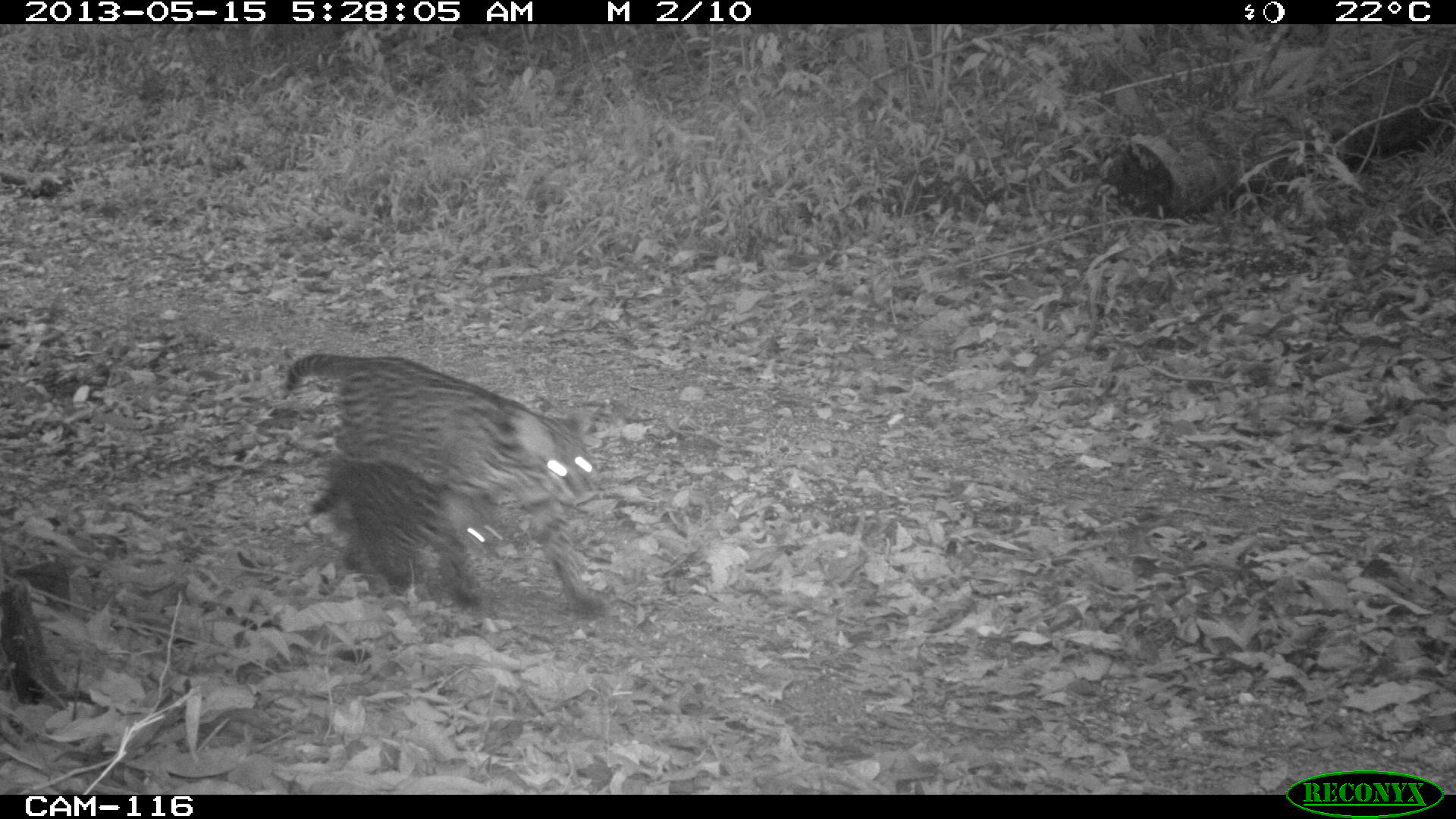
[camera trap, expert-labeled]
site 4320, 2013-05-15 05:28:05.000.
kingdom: Animalia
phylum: Chordata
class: Mammalia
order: Carnivora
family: Felidae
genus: Leopardus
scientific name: Leopardus pardalis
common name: ocelot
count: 1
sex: female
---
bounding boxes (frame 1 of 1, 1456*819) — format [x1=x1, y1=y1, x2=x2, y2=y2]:
leopardus pardalis: [x1=281, y1=353, x2=604, y2=618]; [x1=309, y1=460, x2=503, y2=606]